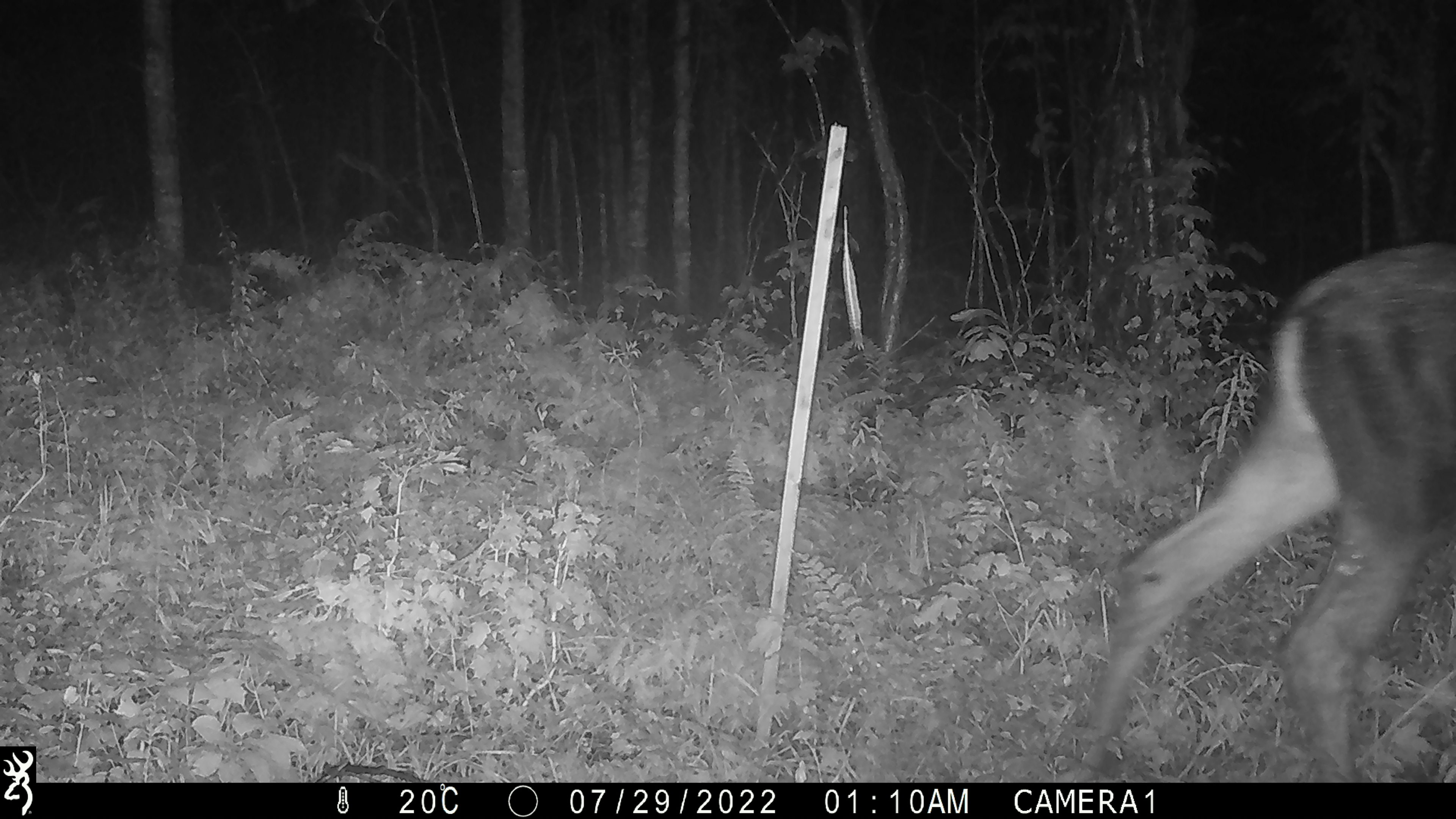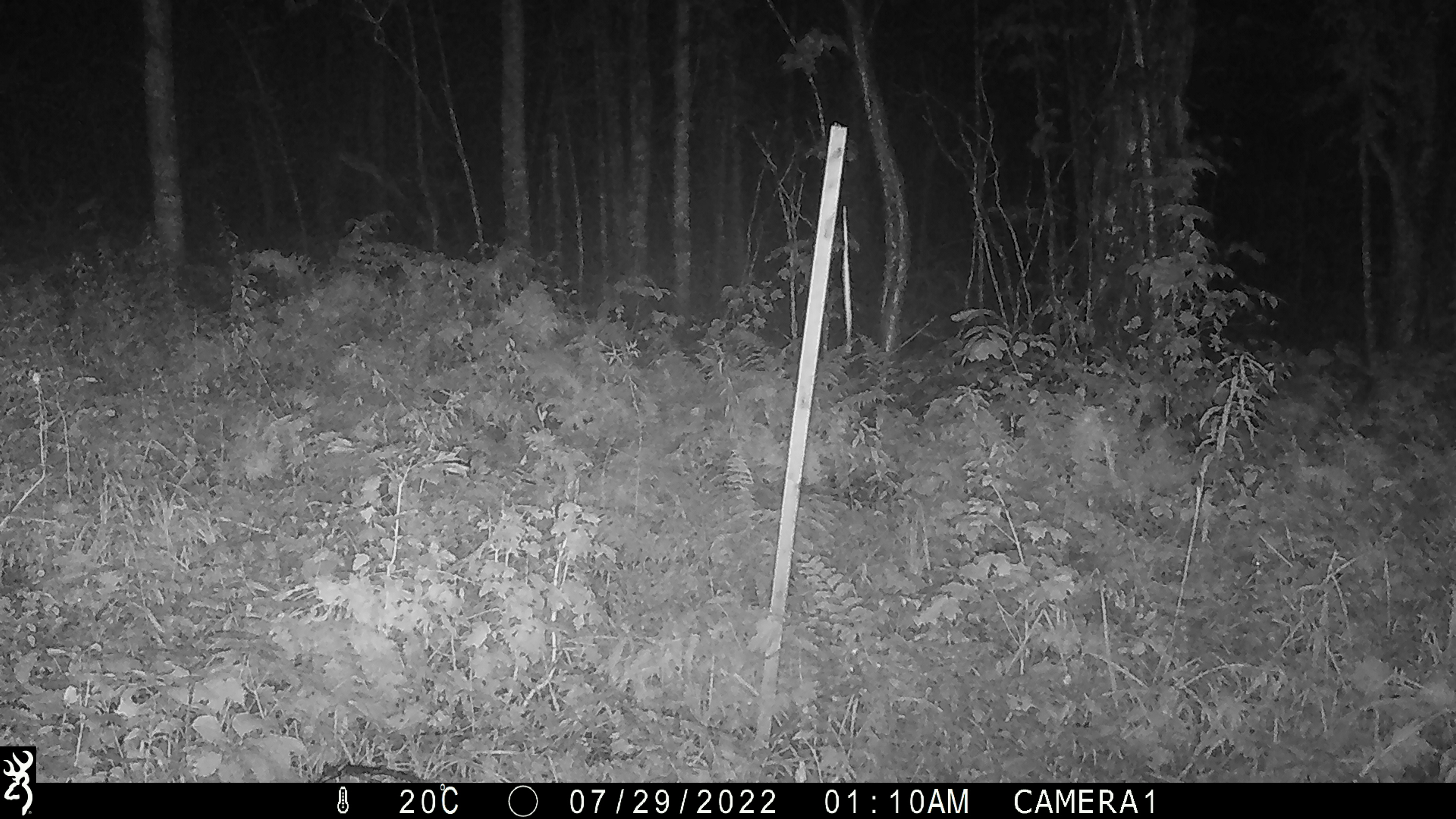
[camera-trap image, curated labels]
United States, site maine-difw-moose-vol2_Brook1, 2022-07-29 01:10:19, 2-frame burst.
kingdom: Animalia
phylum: Chordata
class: Mammalia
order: Artiodactyla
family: Cervidae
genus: Alces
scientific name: Alces alces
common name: moose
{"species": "moose (Alces alces)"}